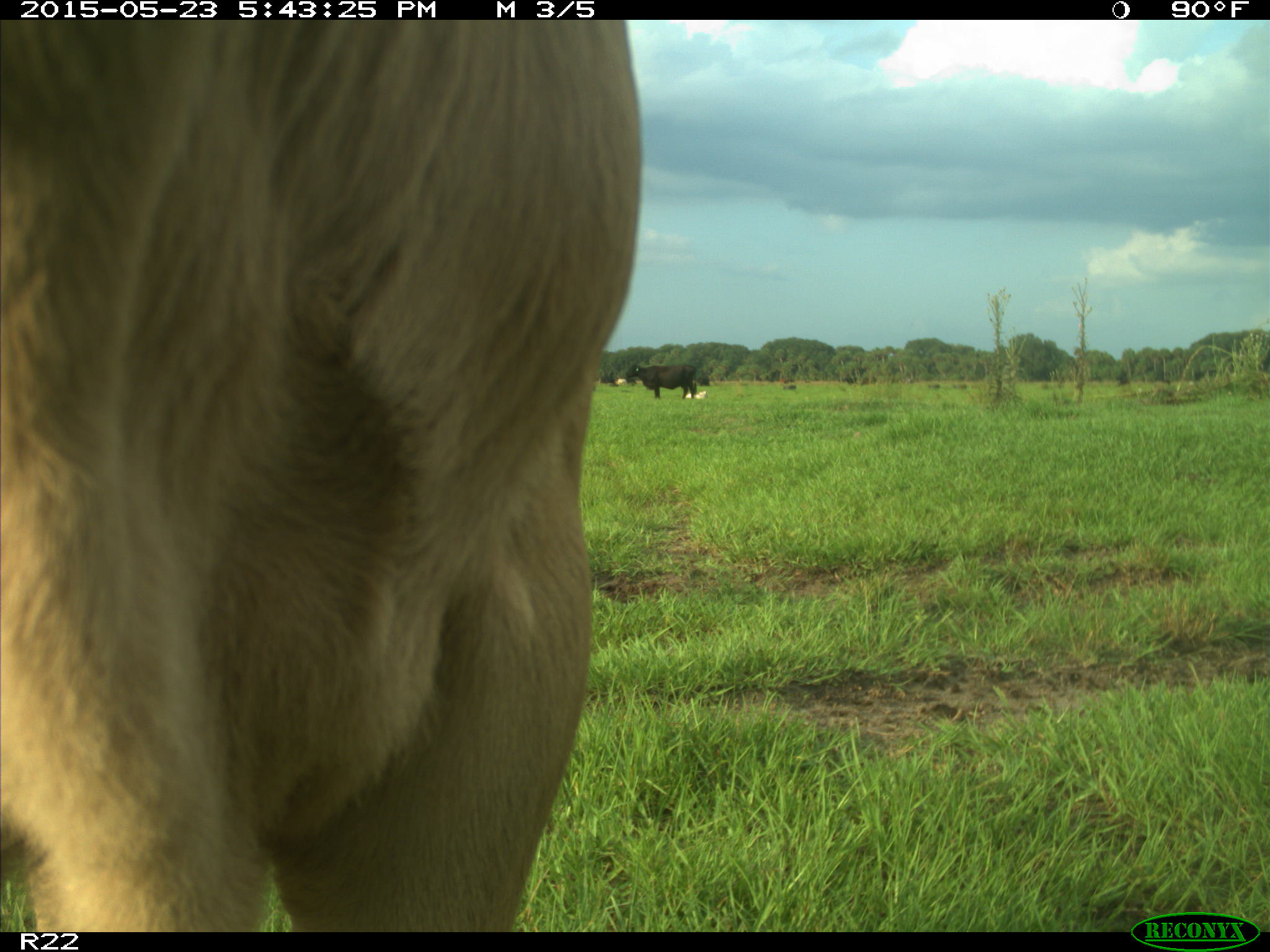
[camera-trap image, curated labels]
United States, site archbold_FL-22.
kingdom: Animalia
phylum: Chordata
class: Mammalia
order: Artiodactyla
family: Bovidae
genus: Bos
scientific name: Bos taurus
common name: domestic cow